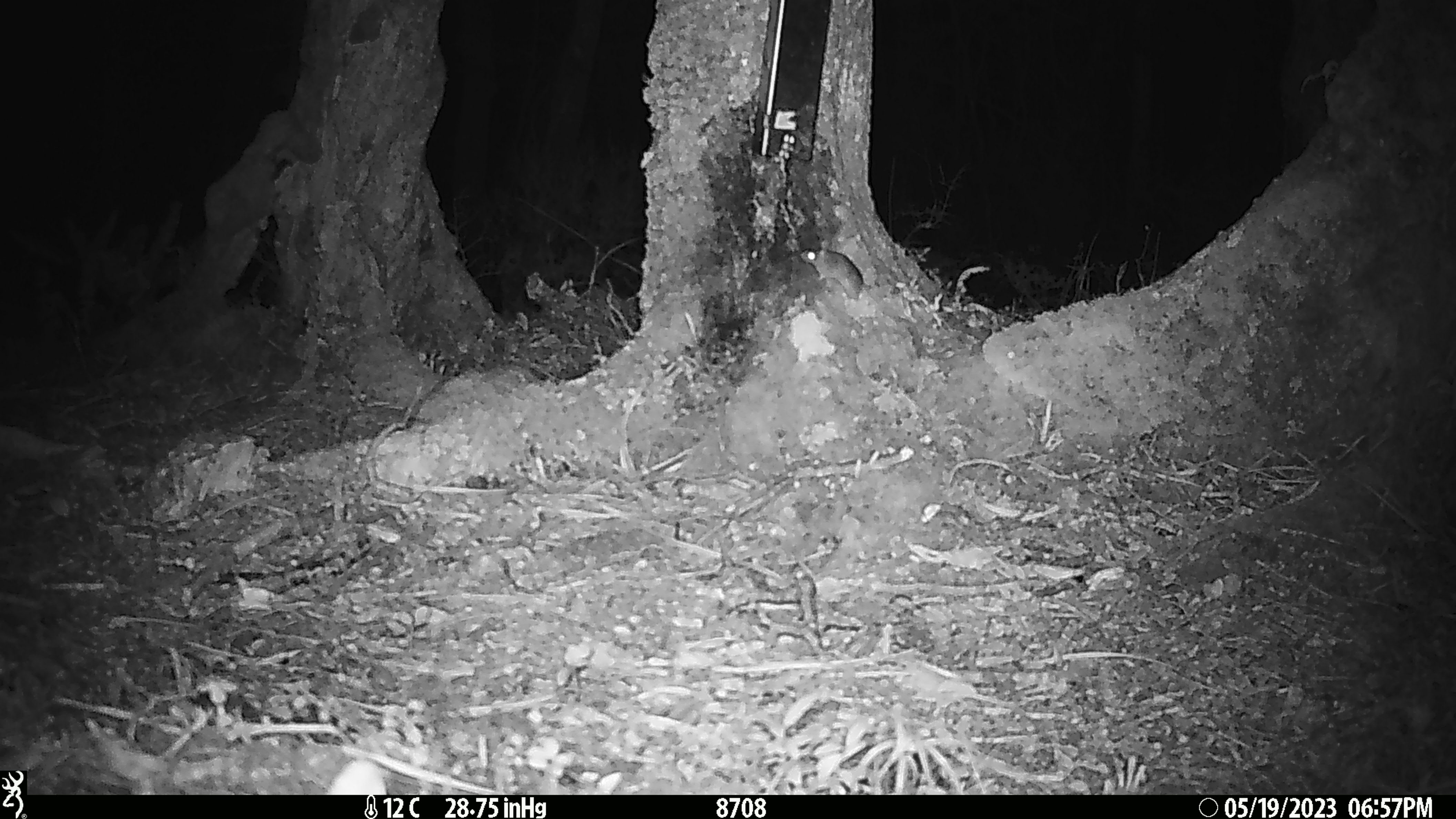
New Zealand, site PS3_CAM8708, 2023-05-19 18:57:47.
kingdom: Animalia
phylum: Chordata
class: Mammalia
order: Rodentia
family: Muridae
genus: Mus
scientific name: Mus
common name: mouse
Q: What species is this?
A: Mouse (Mus).